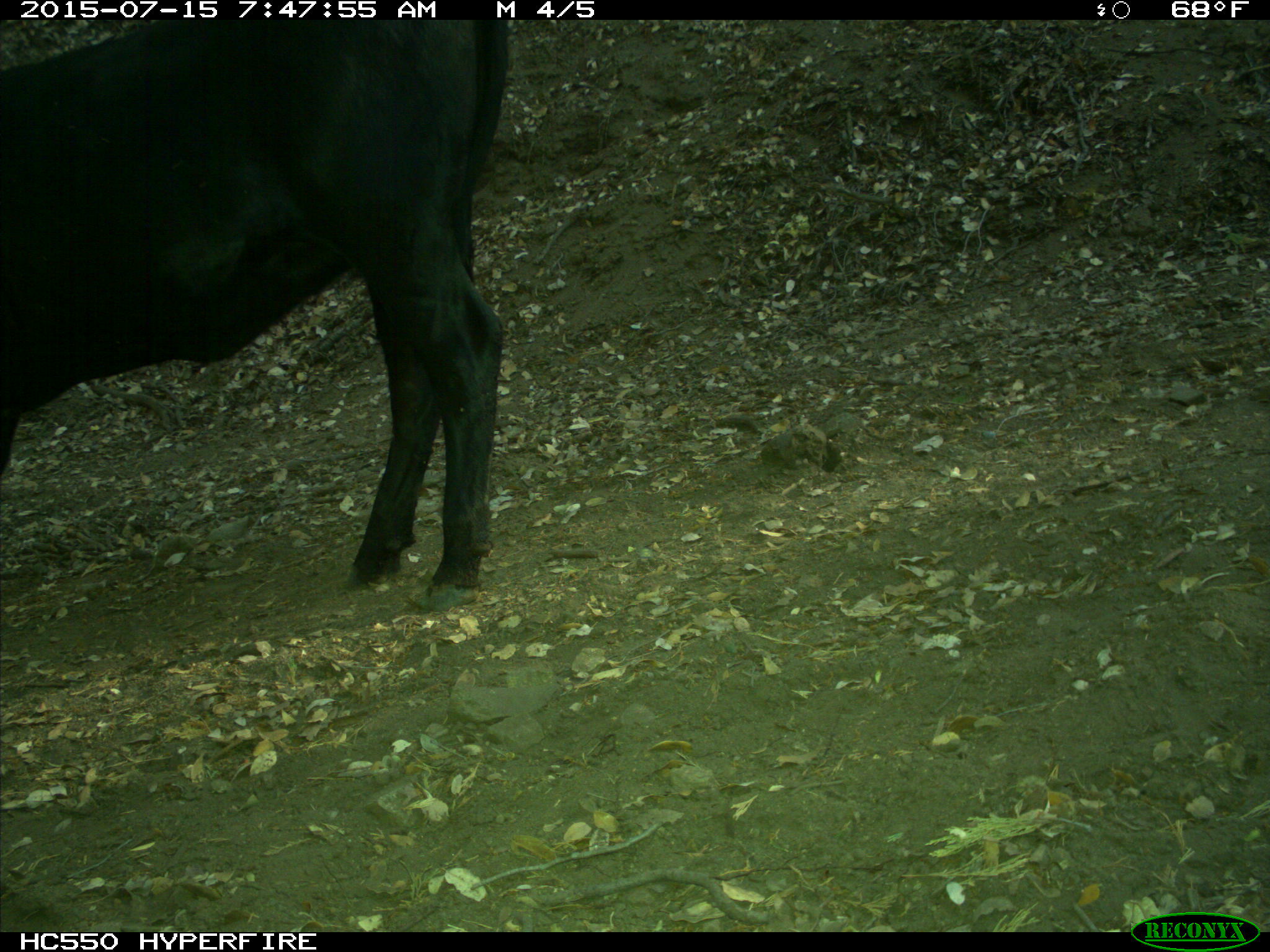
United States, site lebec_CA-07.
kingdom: Animalia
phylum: Chordata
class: Mammalia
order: Artiodactyla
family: Bovidae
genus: Bos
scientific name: Bos taurus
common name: domestic cow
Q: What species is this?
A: Bos taurus (domestic cow).